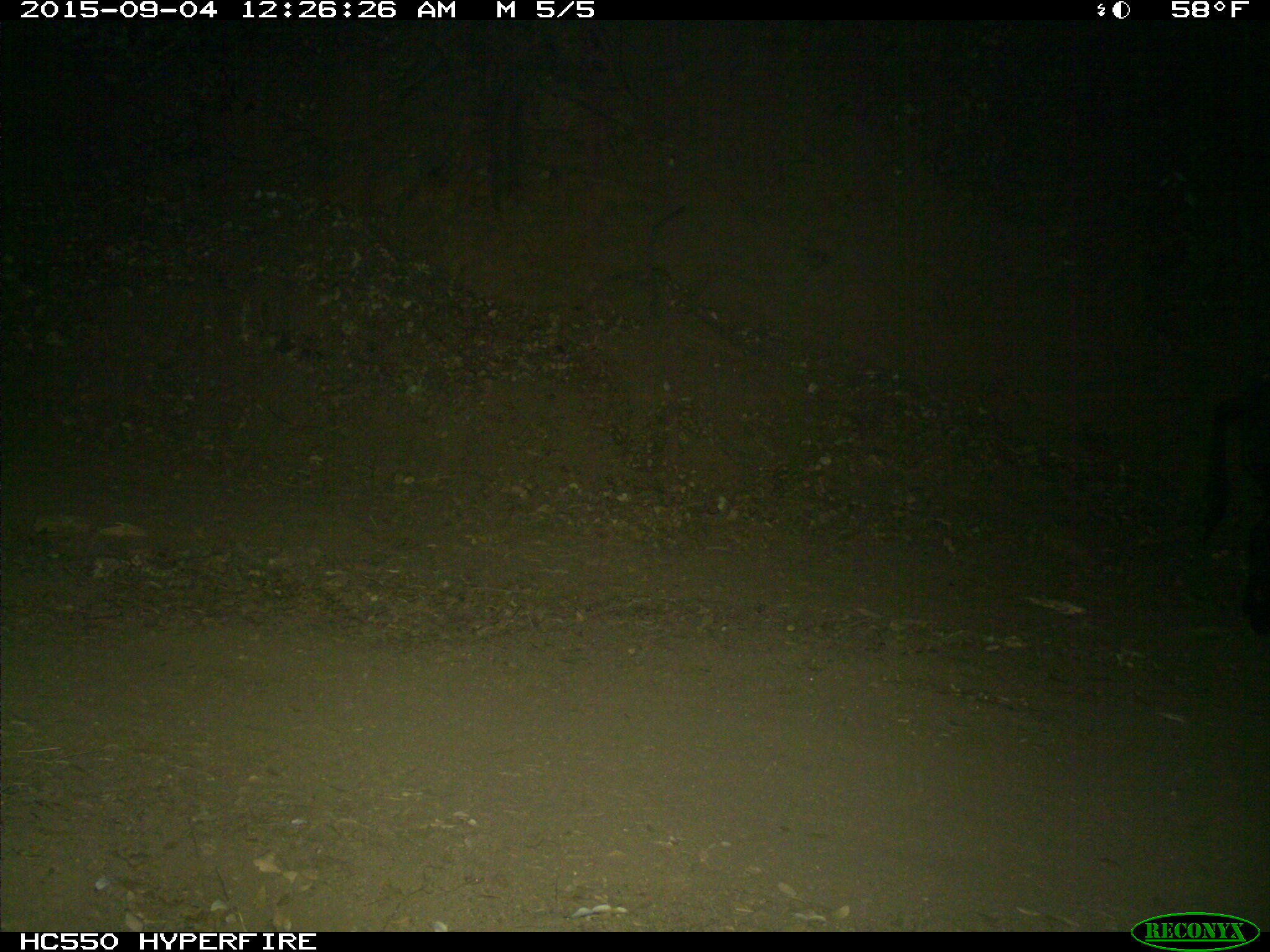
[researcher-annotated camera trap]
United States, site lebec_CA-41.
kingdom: Animalia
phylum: Chordata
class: Mammalia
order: Artiodactyla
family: Suidae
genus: Sus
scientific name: Sus scrofa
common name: wild boar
Sus scrofa (wild boar).